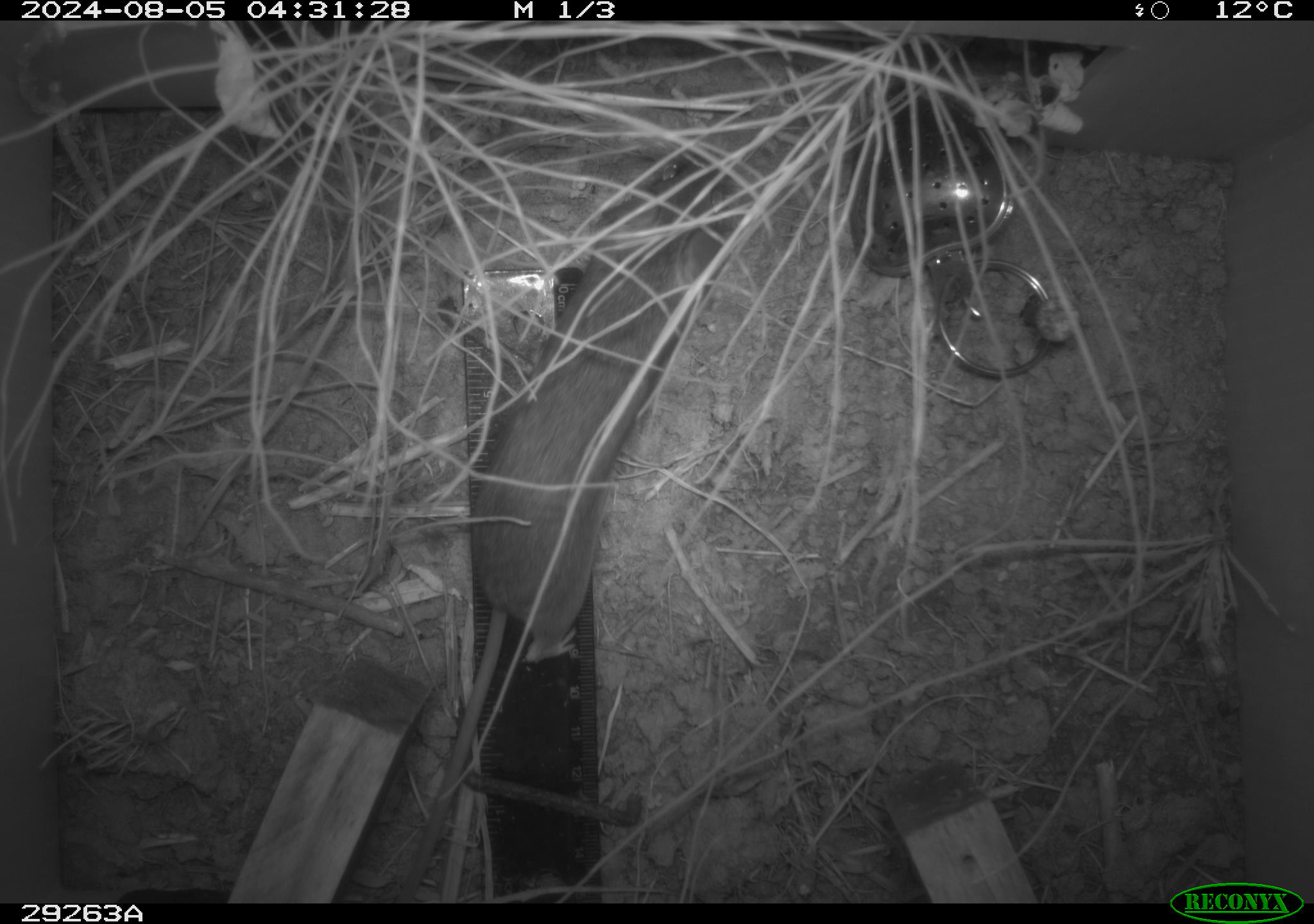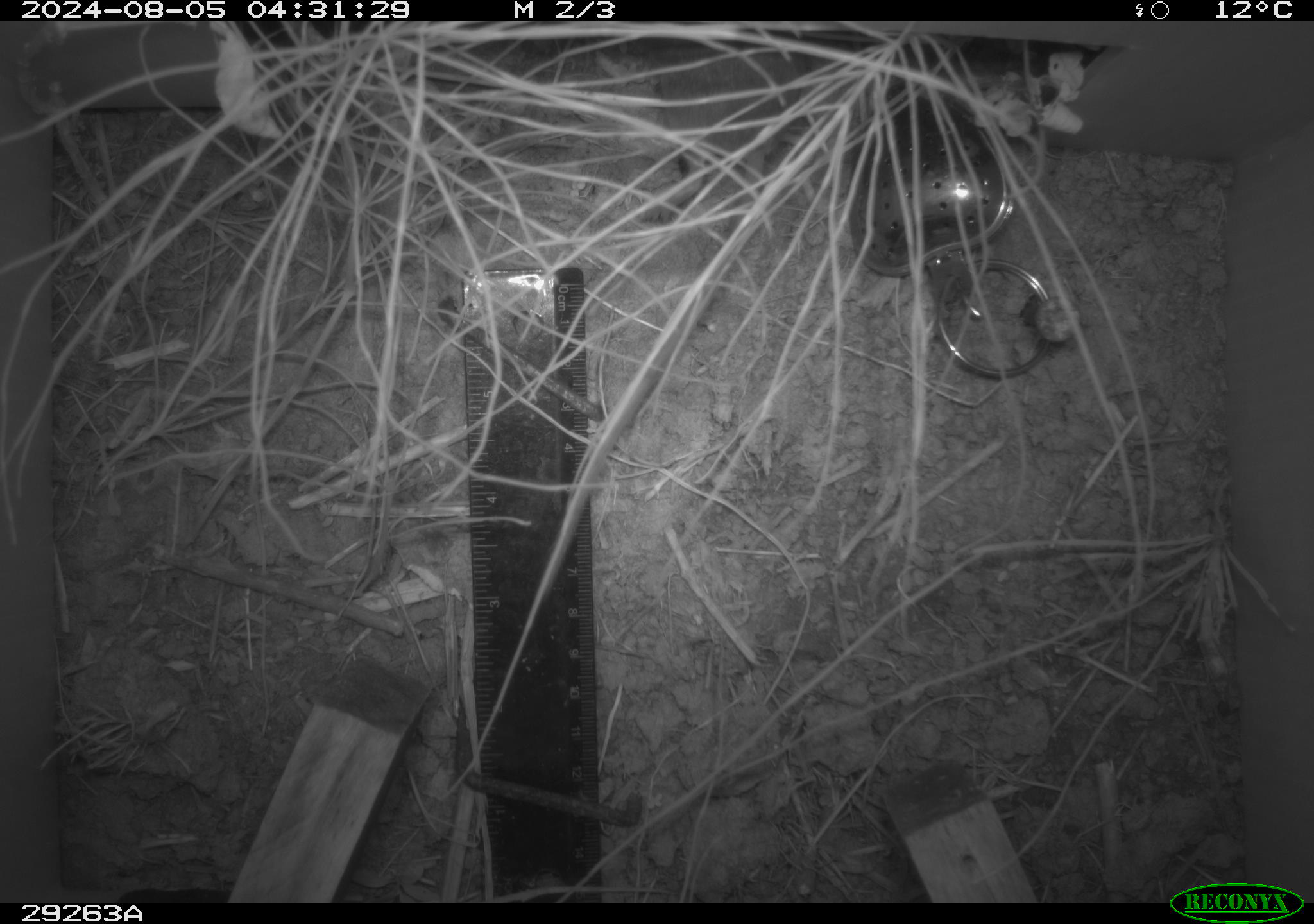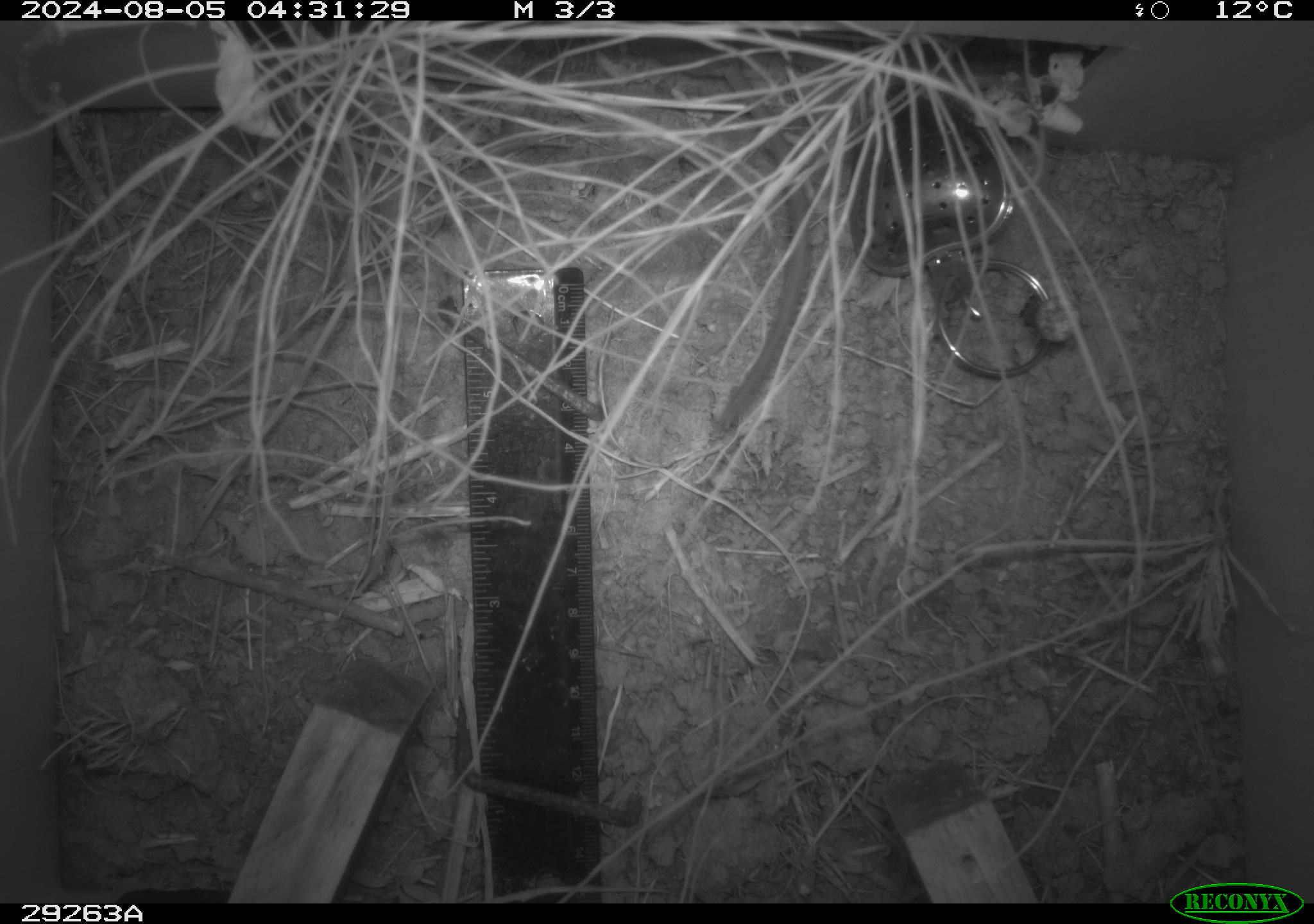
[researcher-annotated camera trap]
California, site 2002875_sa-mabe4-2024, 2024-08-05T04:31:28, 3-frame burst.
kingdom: Animalia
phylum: Chordata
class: Mammalia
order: Rodentia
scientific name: Rodentia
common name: rodent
Rodent (Rodentia).